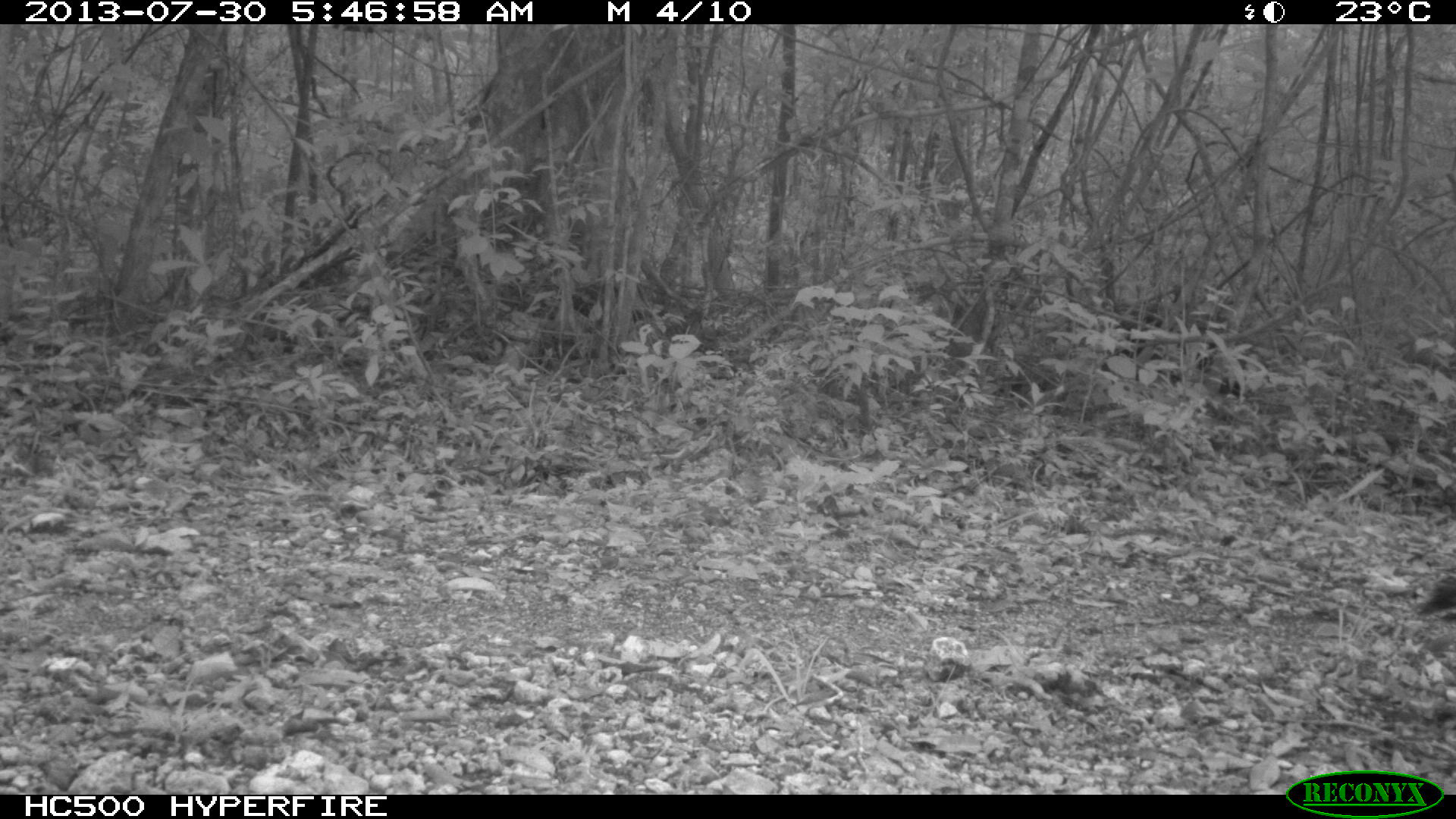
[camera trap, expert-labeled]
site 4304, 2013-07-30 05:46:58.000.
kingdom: Animalia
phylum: Chordata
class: Aves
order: Galliformes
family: Phasianidae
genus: Meleagris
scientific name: Meleagris ocellata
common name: ocellated turkey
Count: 1.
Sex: female.